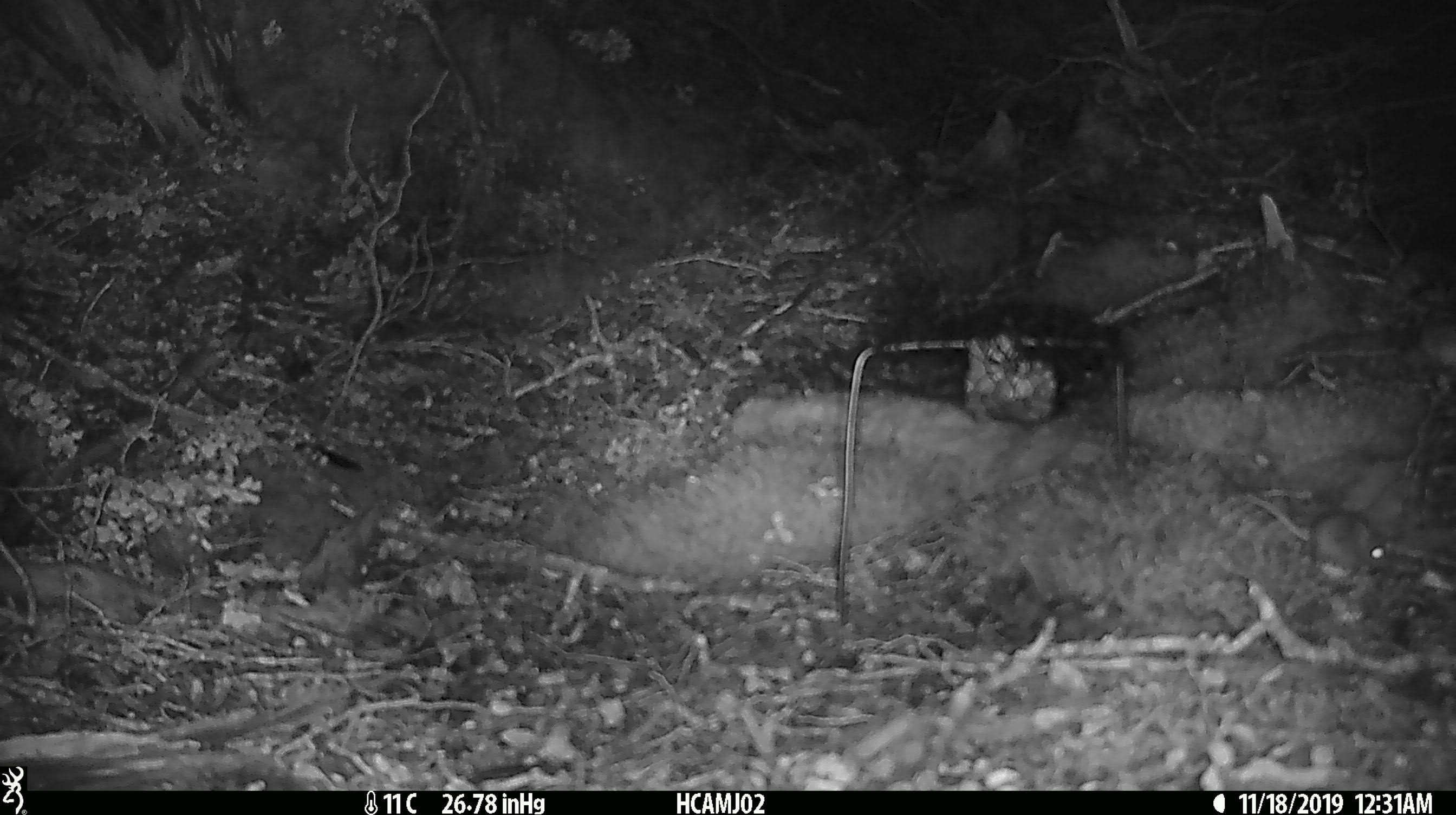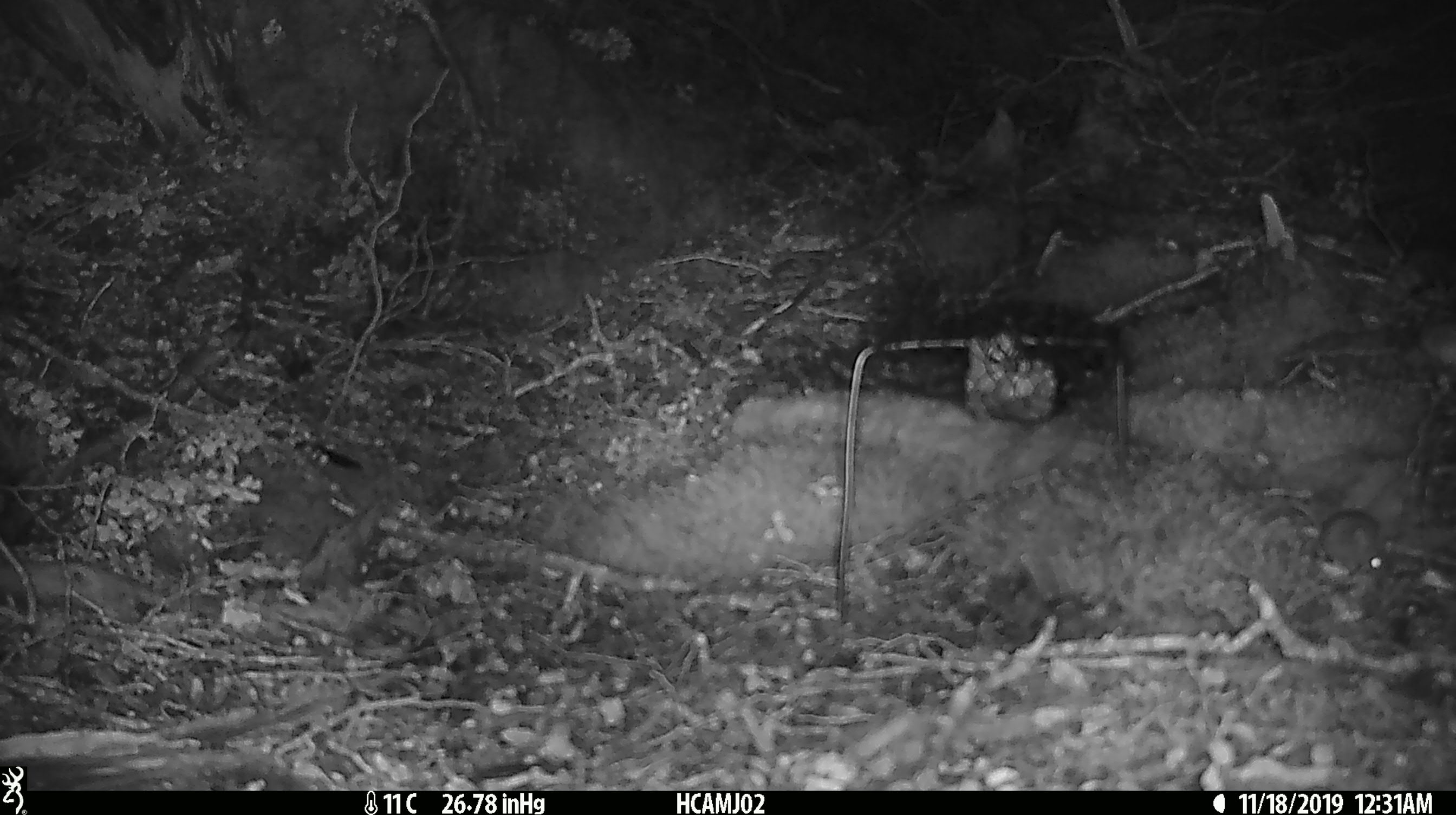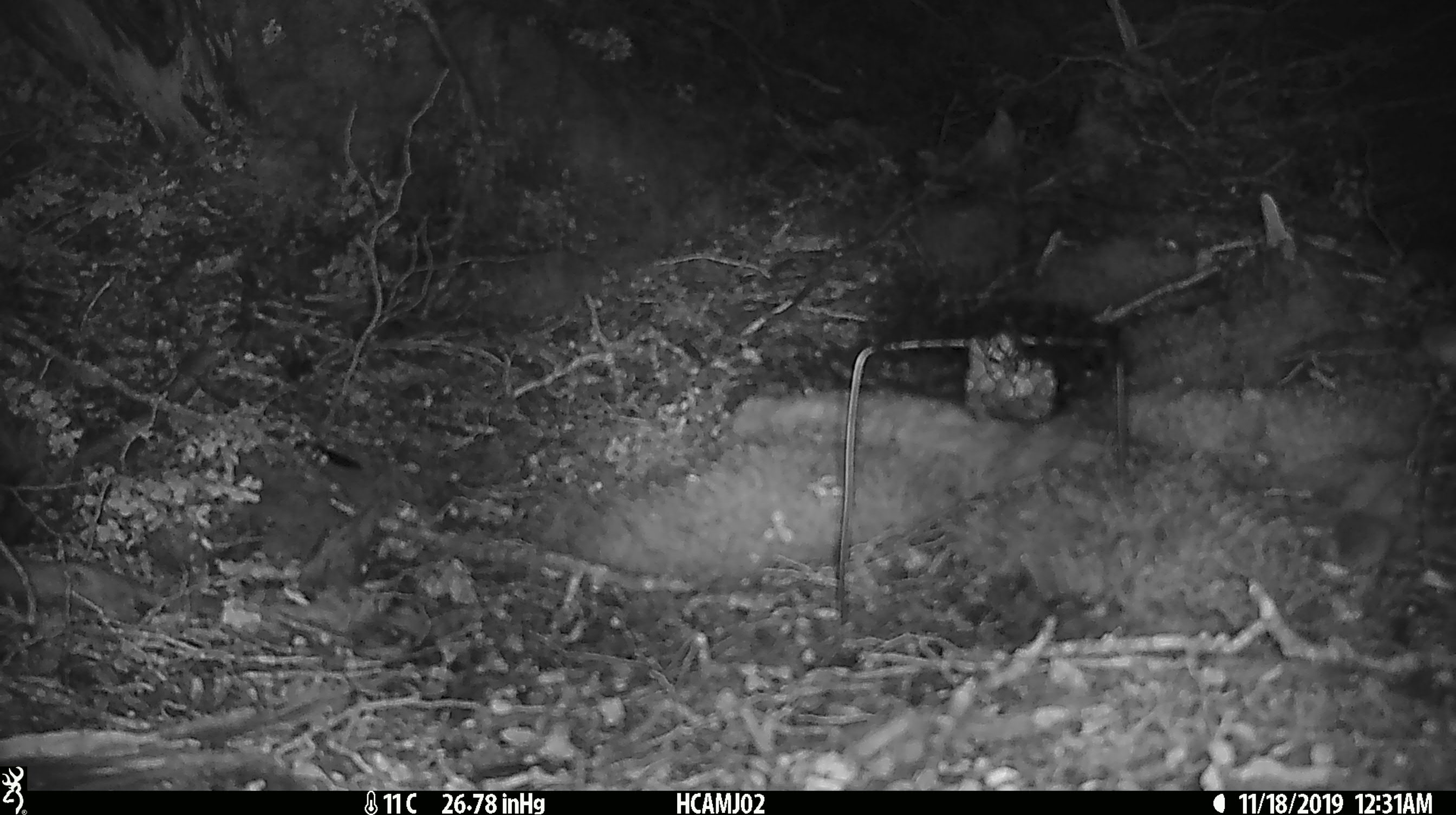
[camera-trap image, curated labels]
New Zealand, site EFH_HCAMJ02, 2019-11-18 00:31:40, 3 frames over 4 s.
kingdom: Animalia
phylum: Chordata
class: Mammalia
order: Rodentia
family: Muridae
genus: Mus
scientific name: Mus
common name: mouse